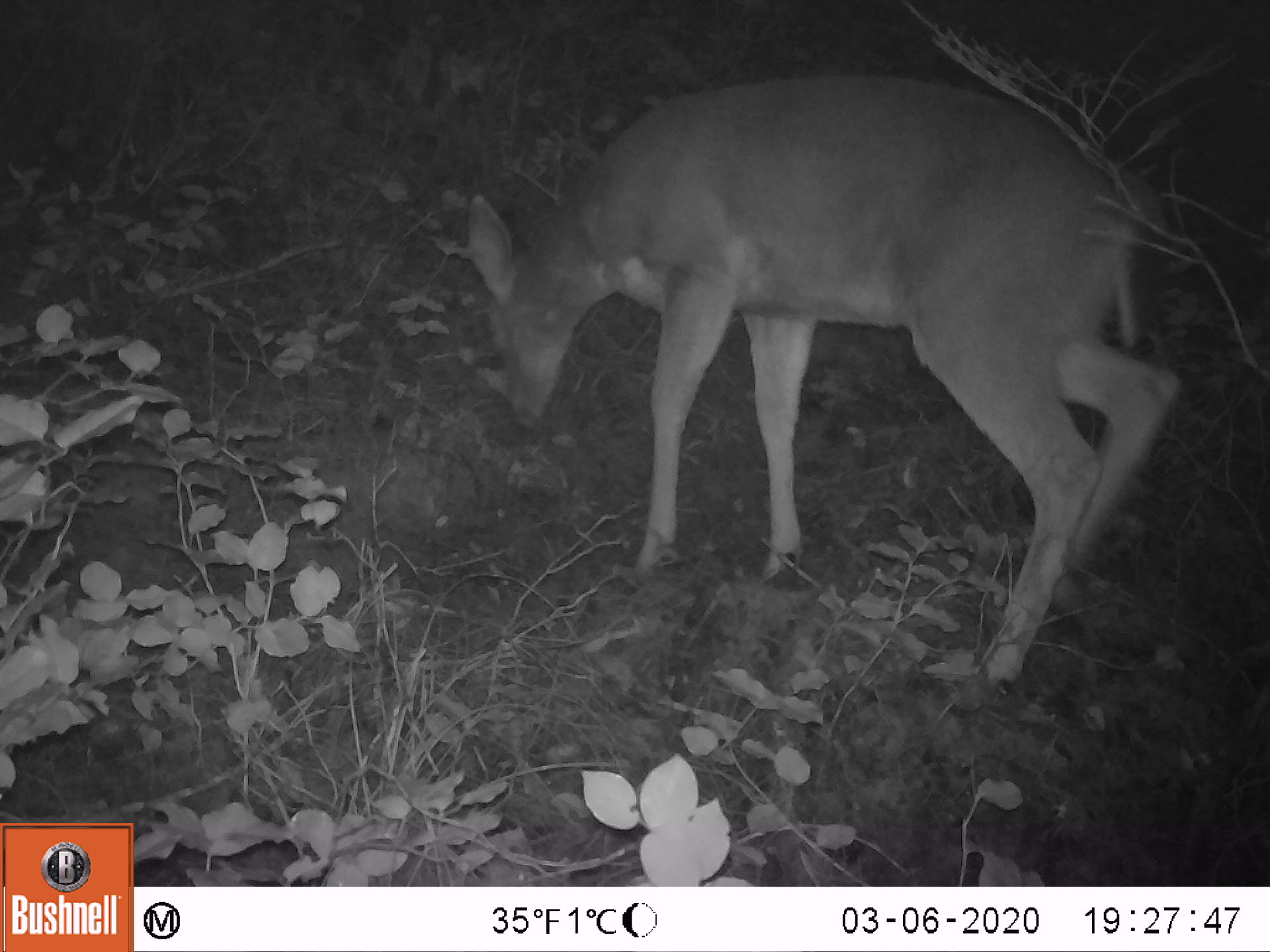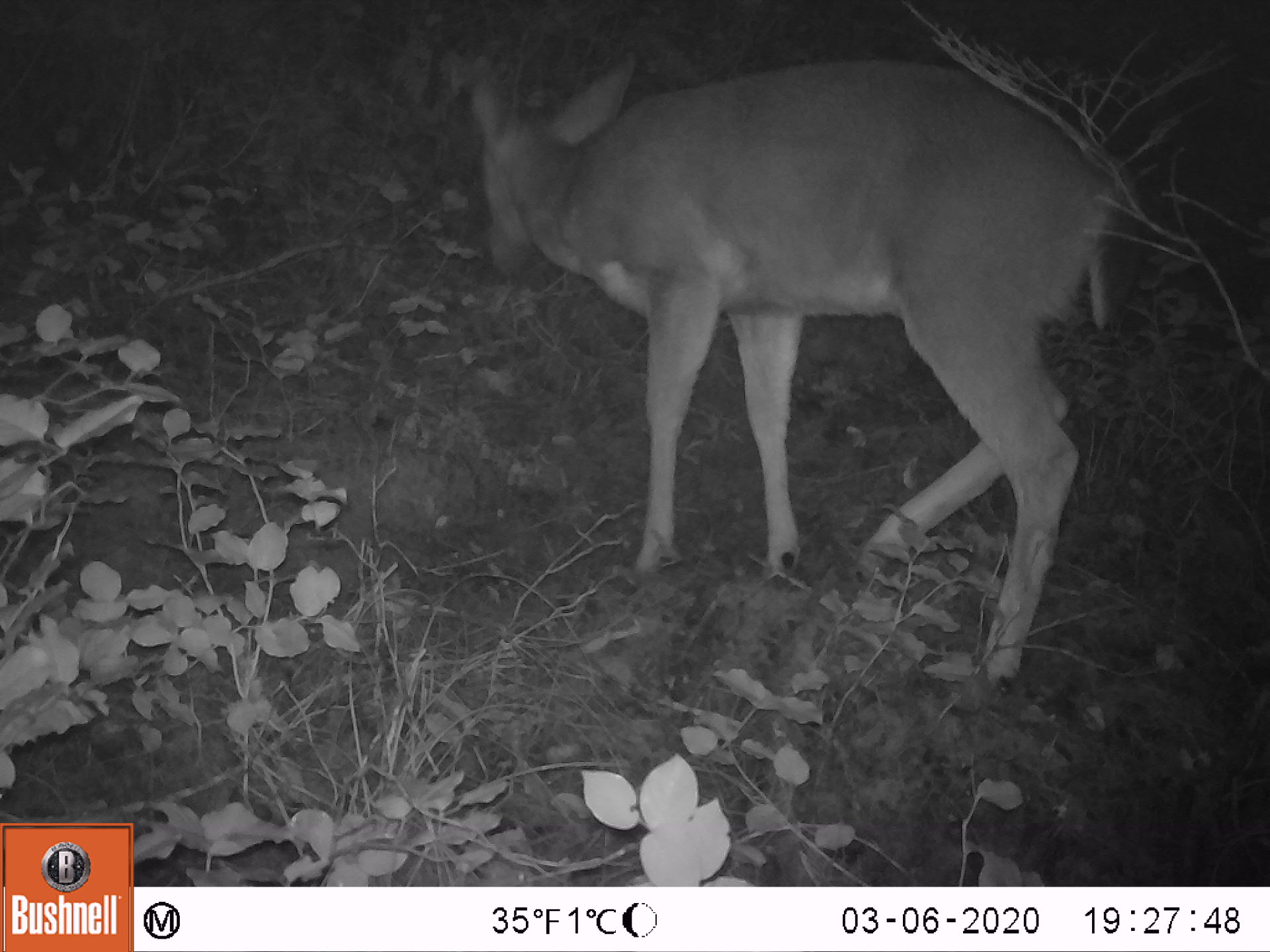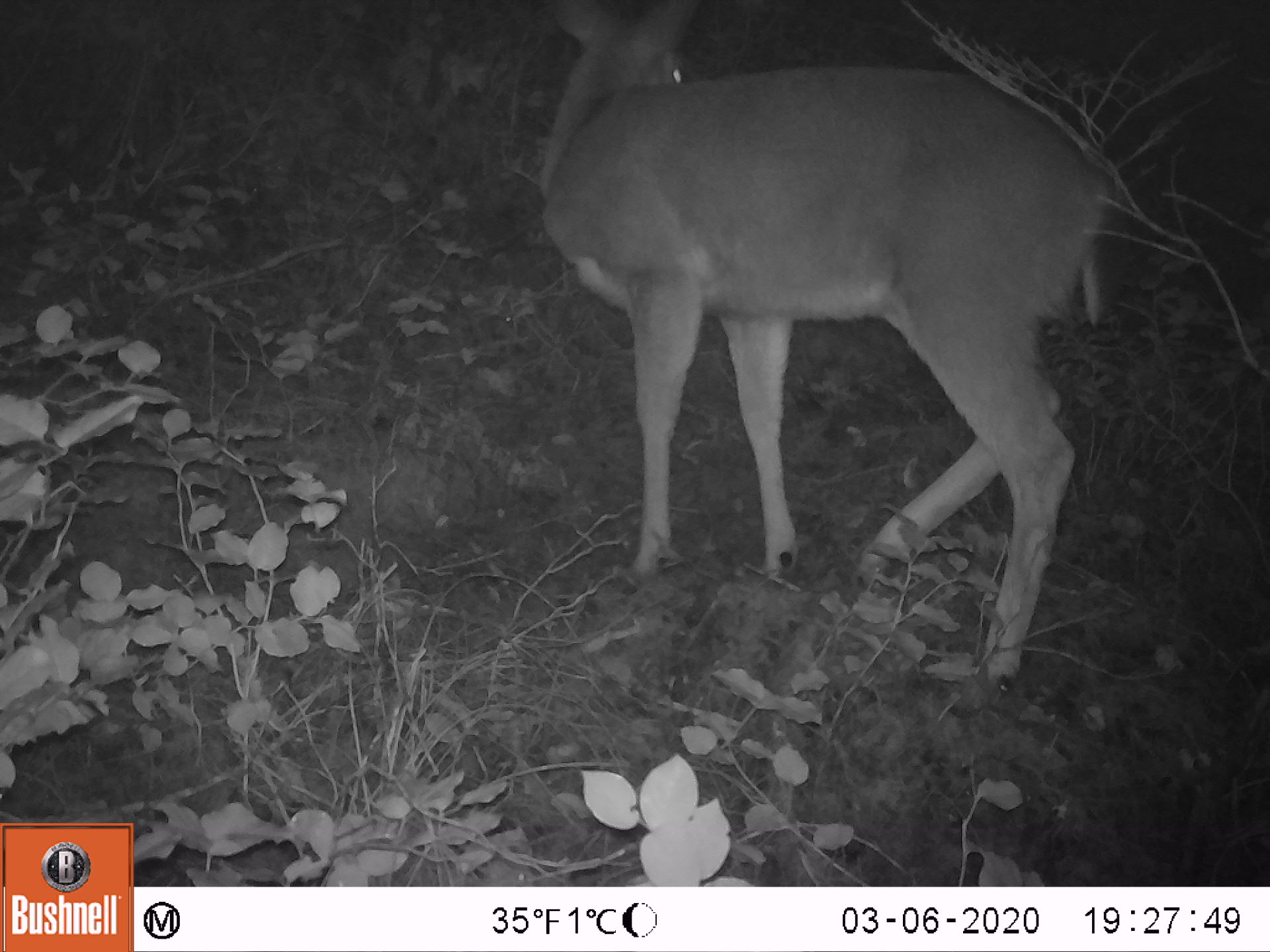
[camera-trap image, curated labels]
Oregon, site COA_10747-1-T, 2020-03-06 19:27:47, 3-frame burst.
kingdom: Animalia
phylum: Chordata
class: Mammalia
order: Artiodactyla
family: Cervidae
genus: Odocoileus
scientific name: Odocoileus hemionus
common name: black-tailed deer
Black-tailed deer (Odocoileus hemionus).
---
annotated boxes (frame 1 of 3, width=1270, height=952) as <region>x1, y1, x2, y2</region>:
black-tailed deer: <region>455, 71, 1180, 686</region>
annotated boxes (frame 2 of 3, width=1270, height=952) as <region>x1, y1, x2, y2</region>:
black-tailed deer: <region>452, 49, 1121, 690</region>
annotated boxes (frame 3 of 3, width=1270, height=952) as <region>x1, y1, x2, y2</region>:
black-tailed deer: <region>514, 3, 1127, 690</region>